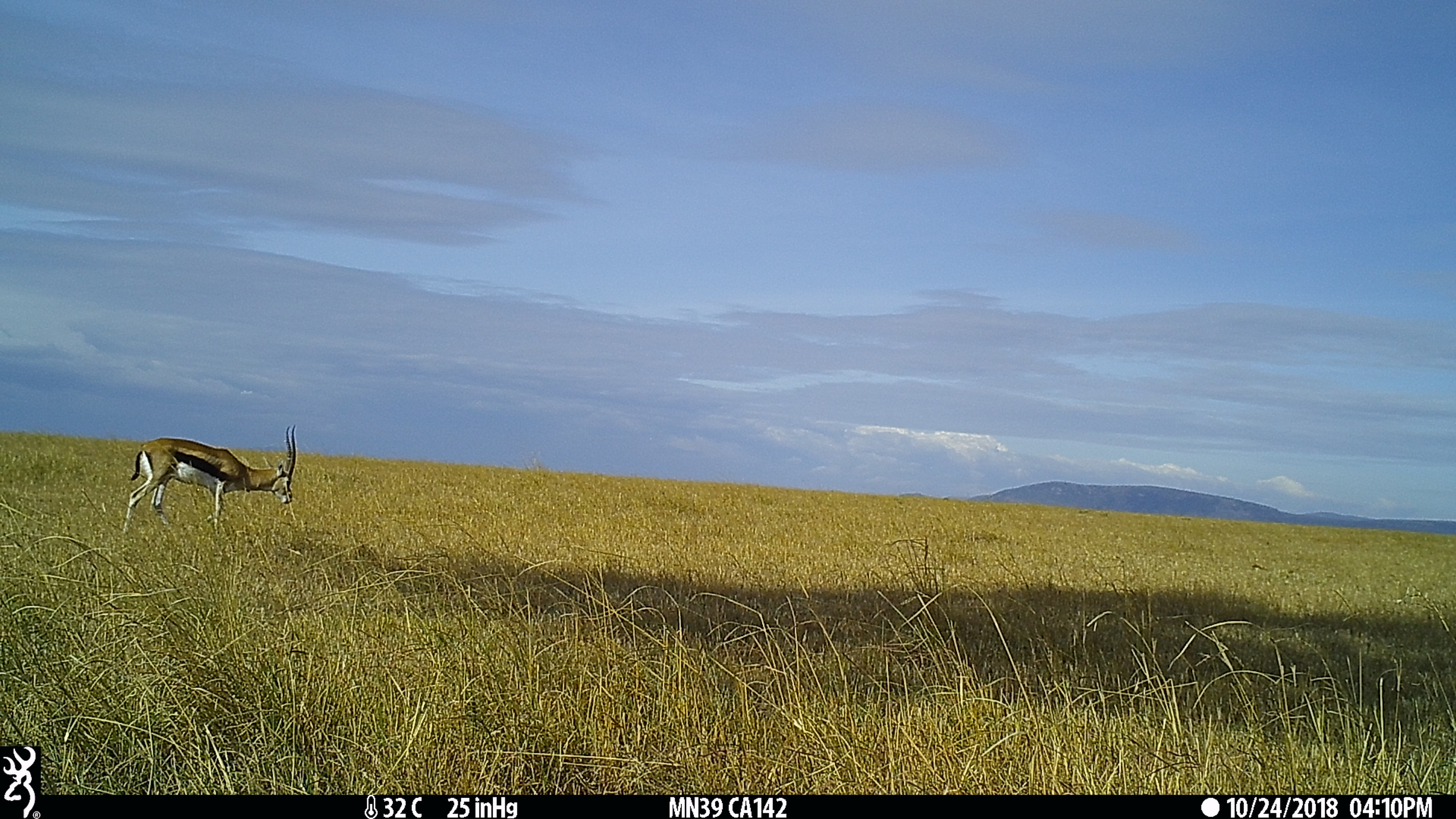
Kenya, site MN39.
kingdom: Animalia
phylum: Chordata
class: Mammalia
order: Artiodactyla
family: Bovidae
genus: Eudorcas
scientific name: Eudorcas thomsonii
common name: thomon's gazelle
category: gazelle thomsons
Gazelle thomsons (thomon's gazelle) (Eudorcas thomsonii).